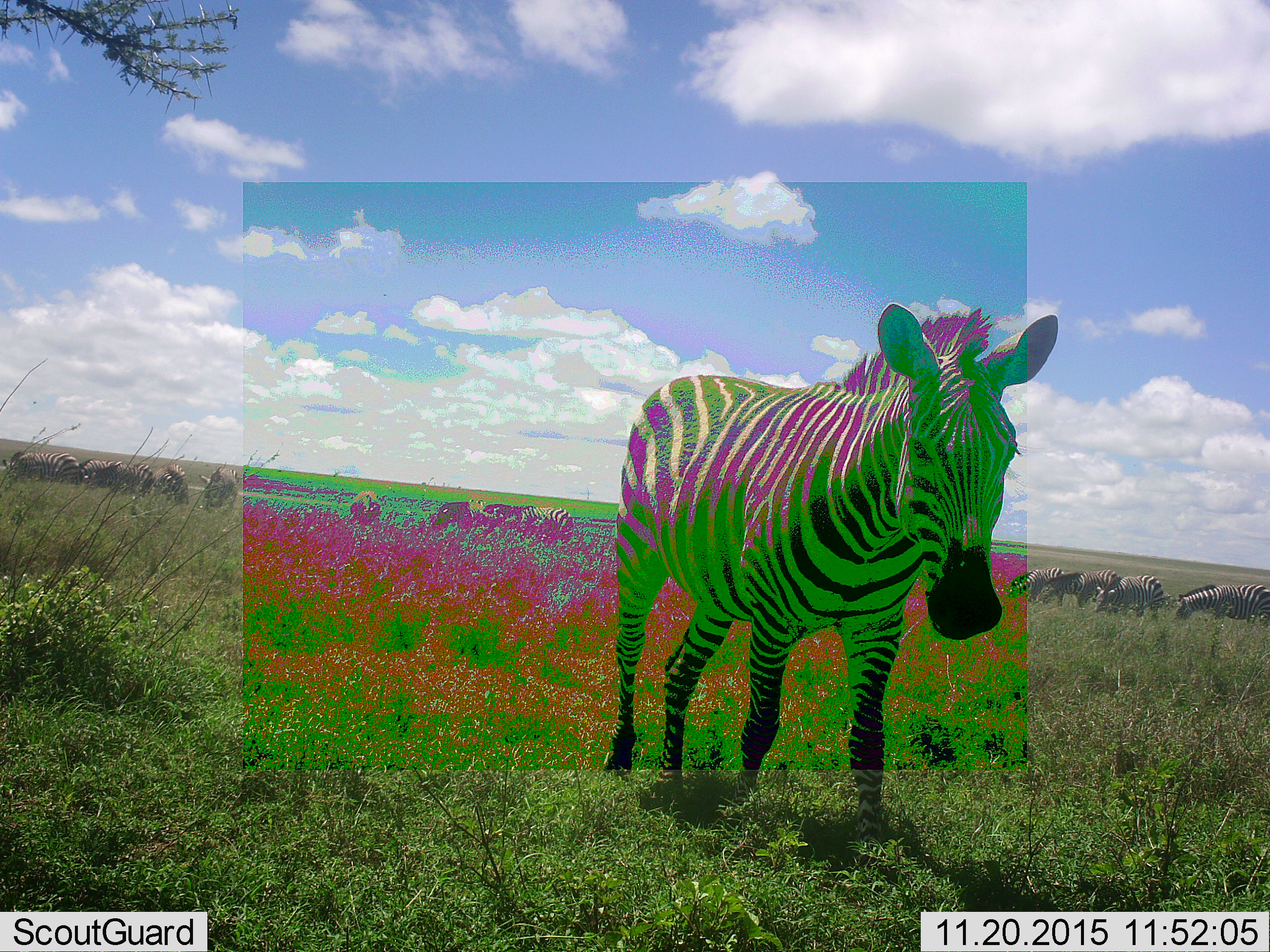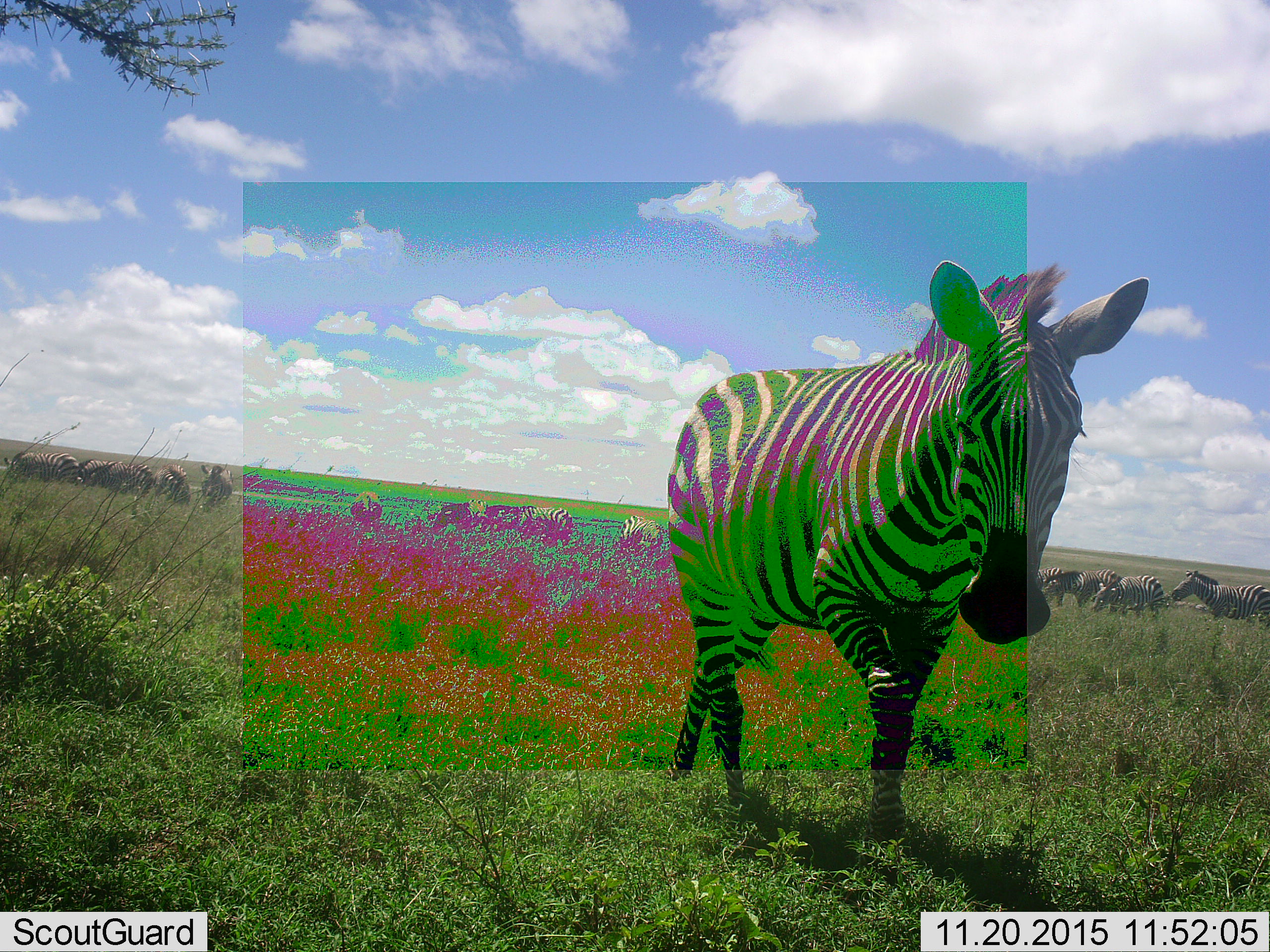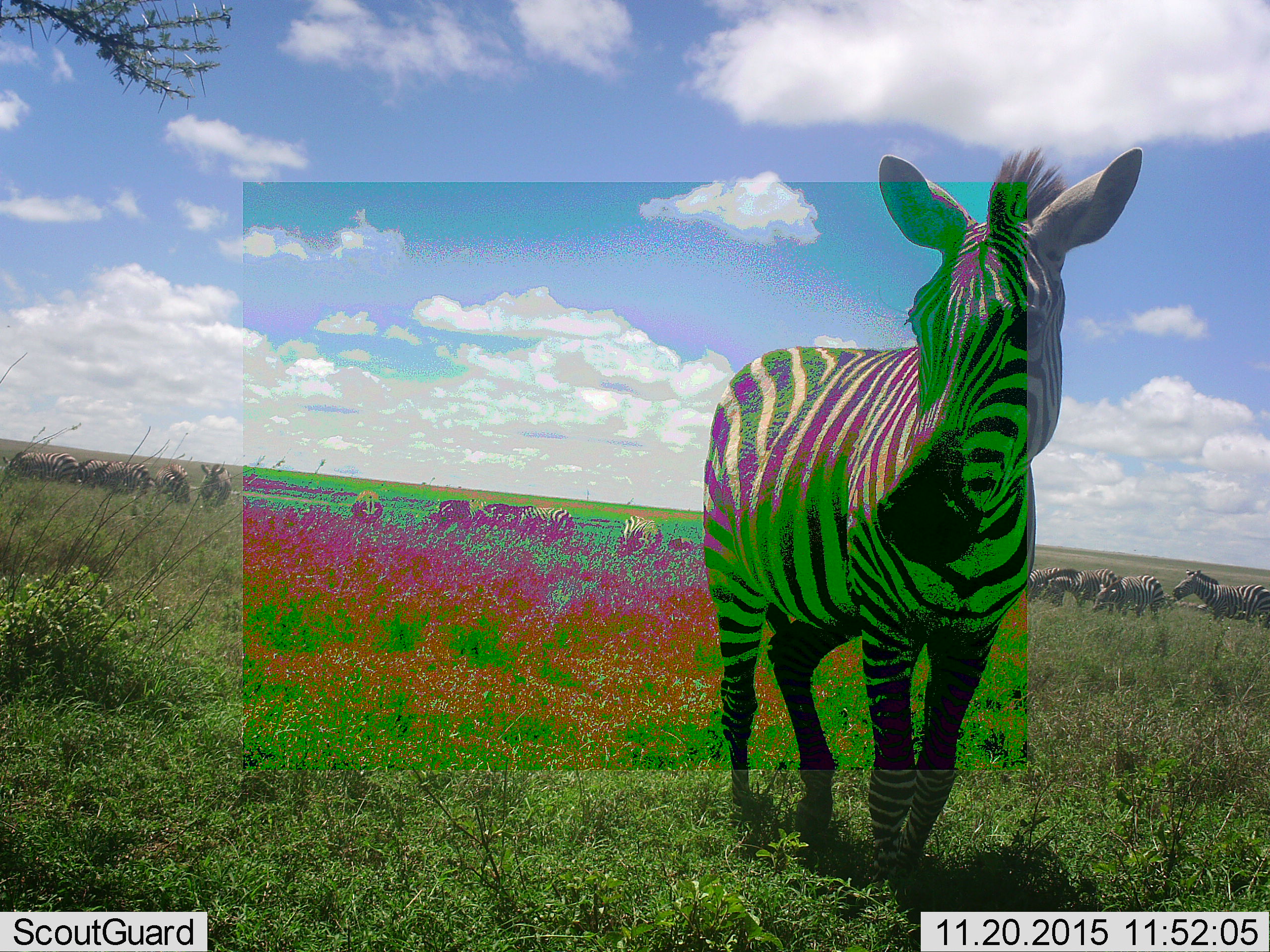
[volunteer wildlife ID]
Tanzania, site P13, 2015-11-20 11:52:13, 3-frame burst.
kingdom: Animalia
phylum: Chordata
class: Mammalia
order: Perissodactyla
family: Equidae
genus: Equus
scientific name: Equus quagga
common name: plains zebra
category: zebra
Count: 11-50.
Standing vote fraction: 75%.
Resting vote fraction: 0%.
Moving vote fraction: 38%.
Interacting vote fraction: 12%.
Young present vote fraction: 0%.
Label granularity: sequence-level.